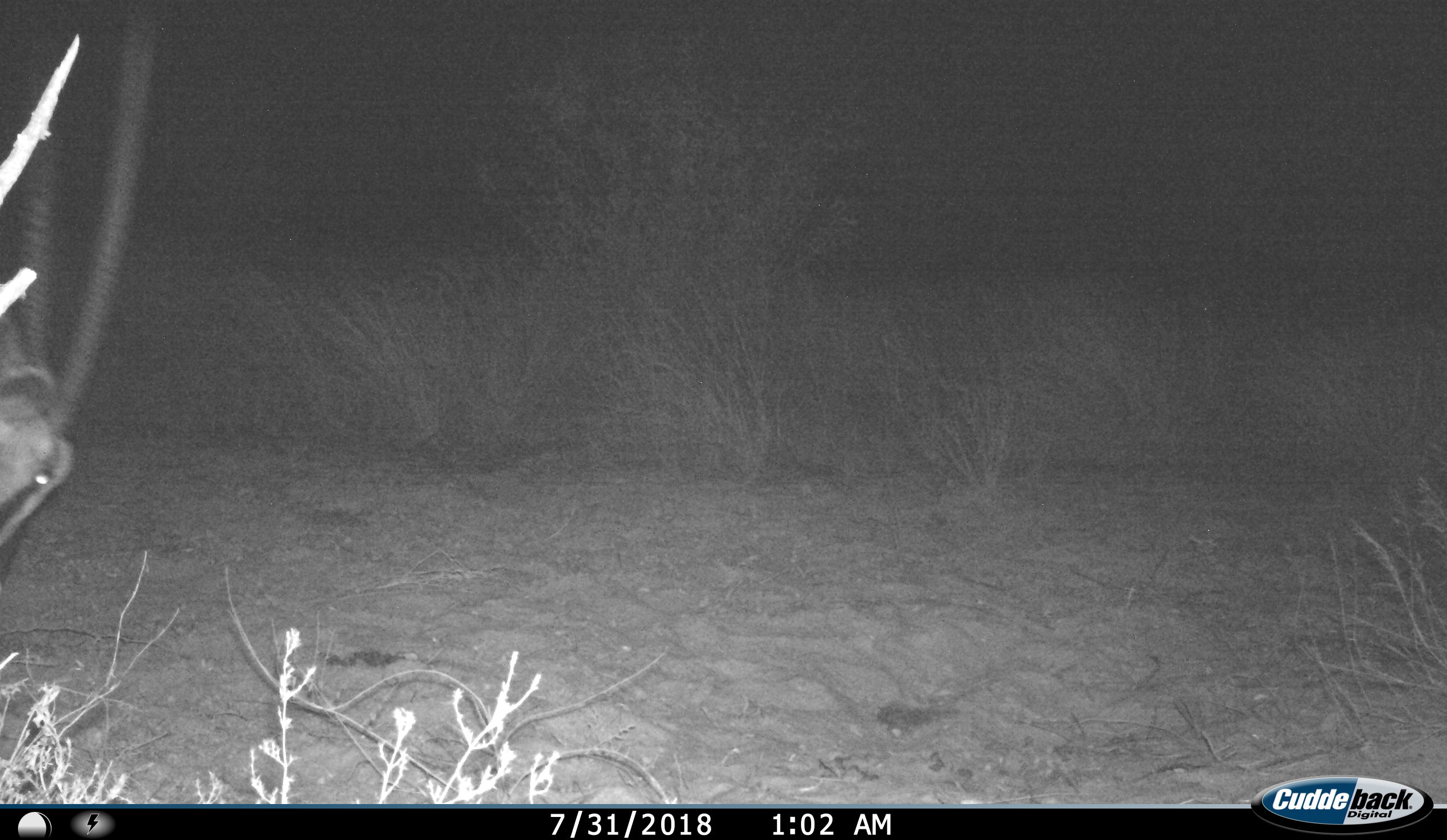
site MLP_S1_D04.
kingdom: Animalia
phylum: Chordata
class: Mammalia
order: Artiodactyla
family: Bovidae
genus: Oryx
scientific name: Oryx gazella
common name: gemsbok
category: oryx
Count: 1.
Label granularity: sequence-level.